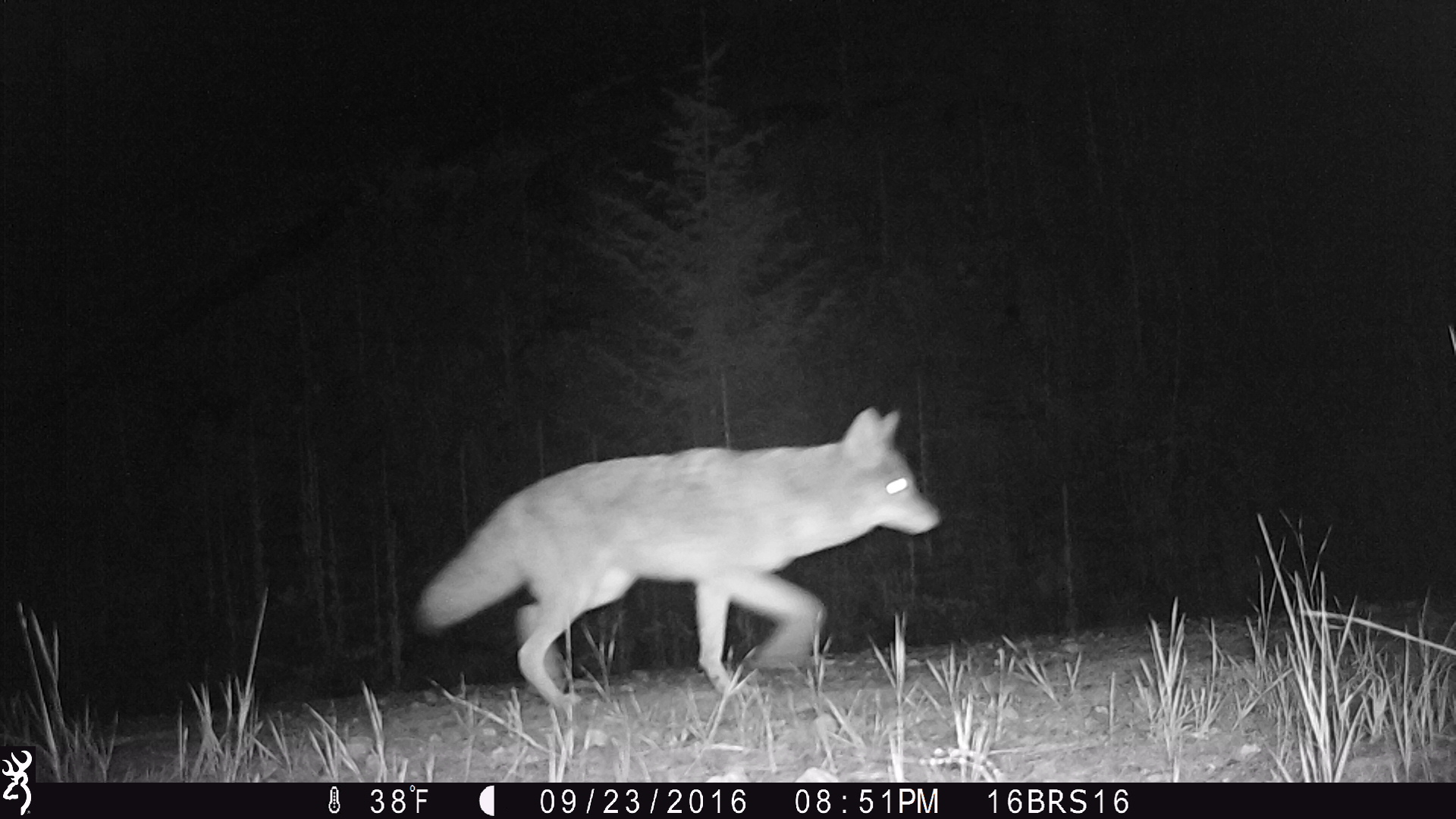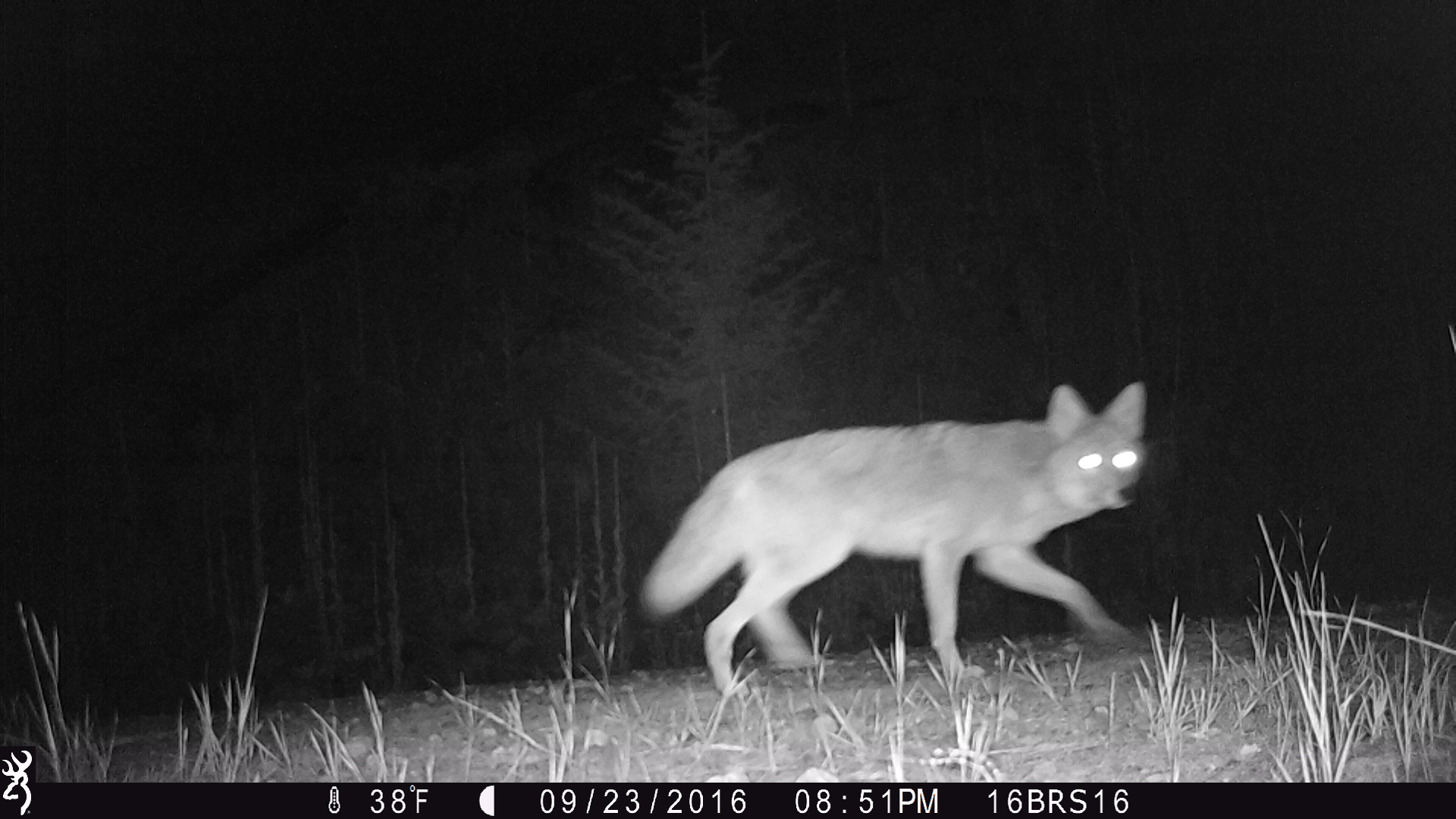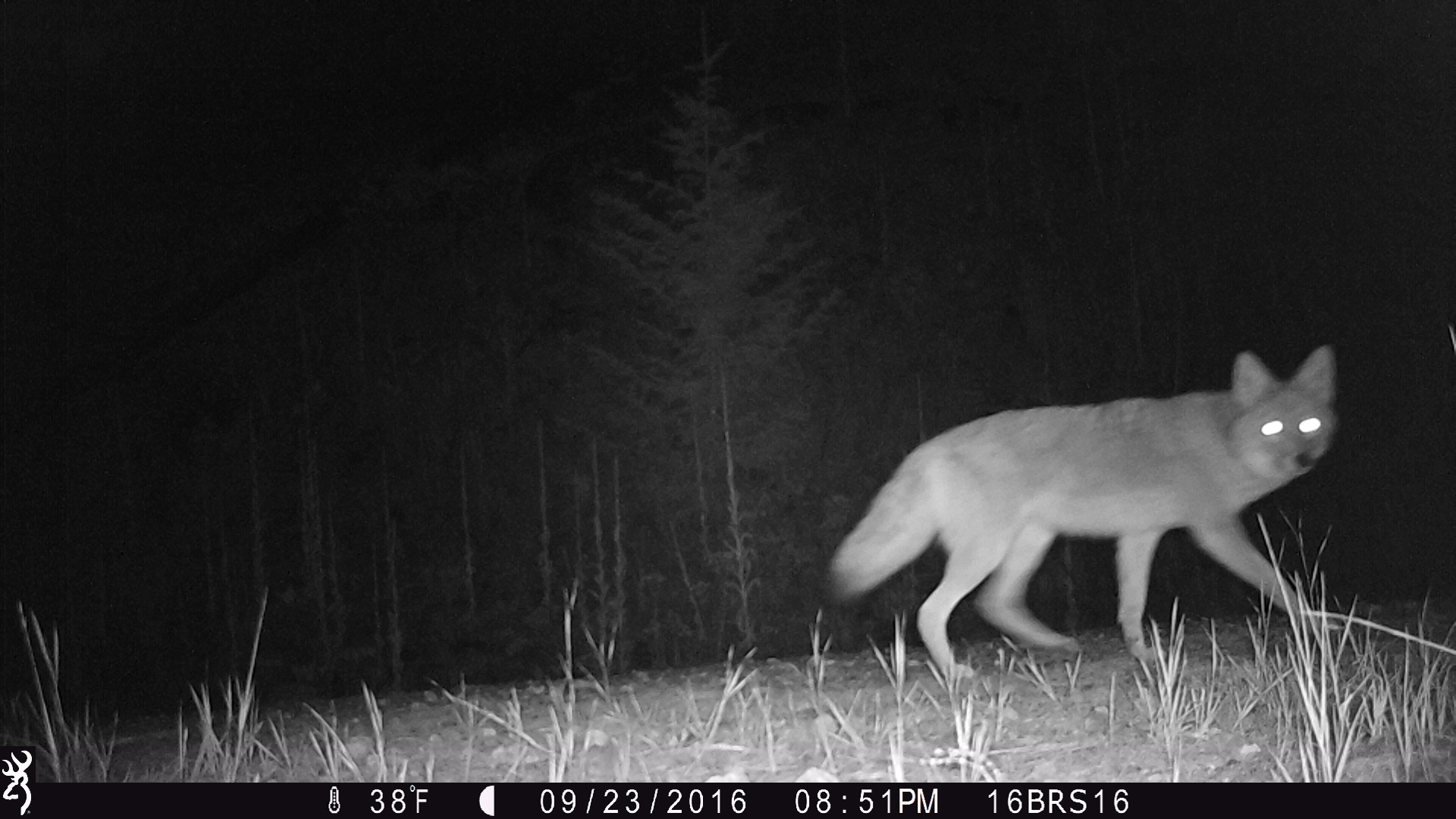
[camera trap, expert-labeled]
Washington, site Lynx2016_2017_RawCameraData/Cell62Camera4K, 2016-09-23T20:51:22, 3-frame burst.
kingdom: Animalia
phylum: Chordata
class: Mammalia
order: Carnivora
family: Canidae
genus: Canis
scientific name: Canis latrans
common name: coyote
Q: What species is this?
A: Canis latrans (coyote).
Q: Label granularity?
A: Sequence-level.